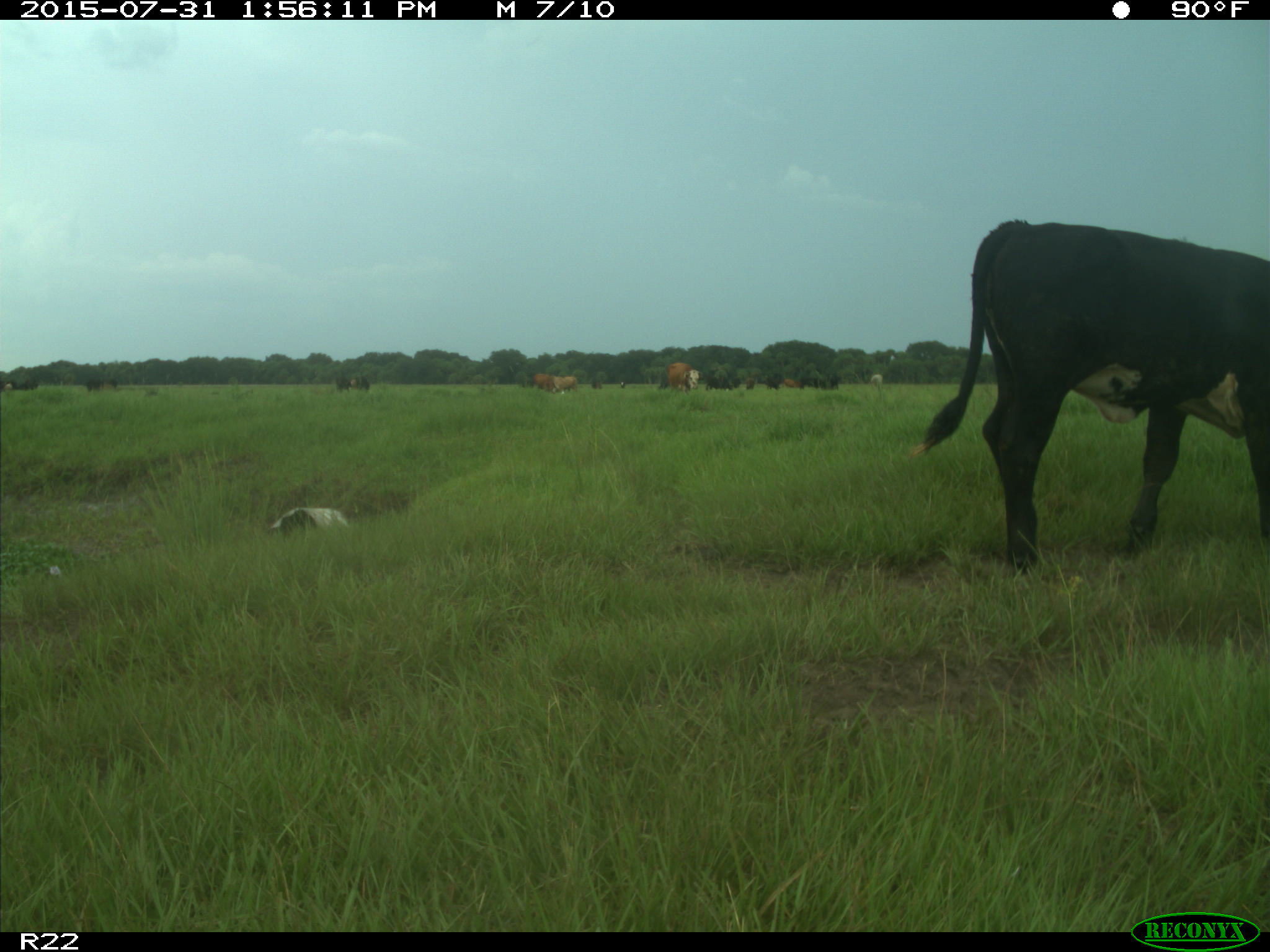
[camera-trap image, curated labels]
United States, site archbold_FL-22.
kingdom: Animalia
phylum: Chordata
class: Mammalia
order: Artiodactyla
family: Bovidae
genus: Bos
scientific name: Bos taurus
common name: domestic cow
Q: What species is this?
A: Bos taurus (domestic cow).